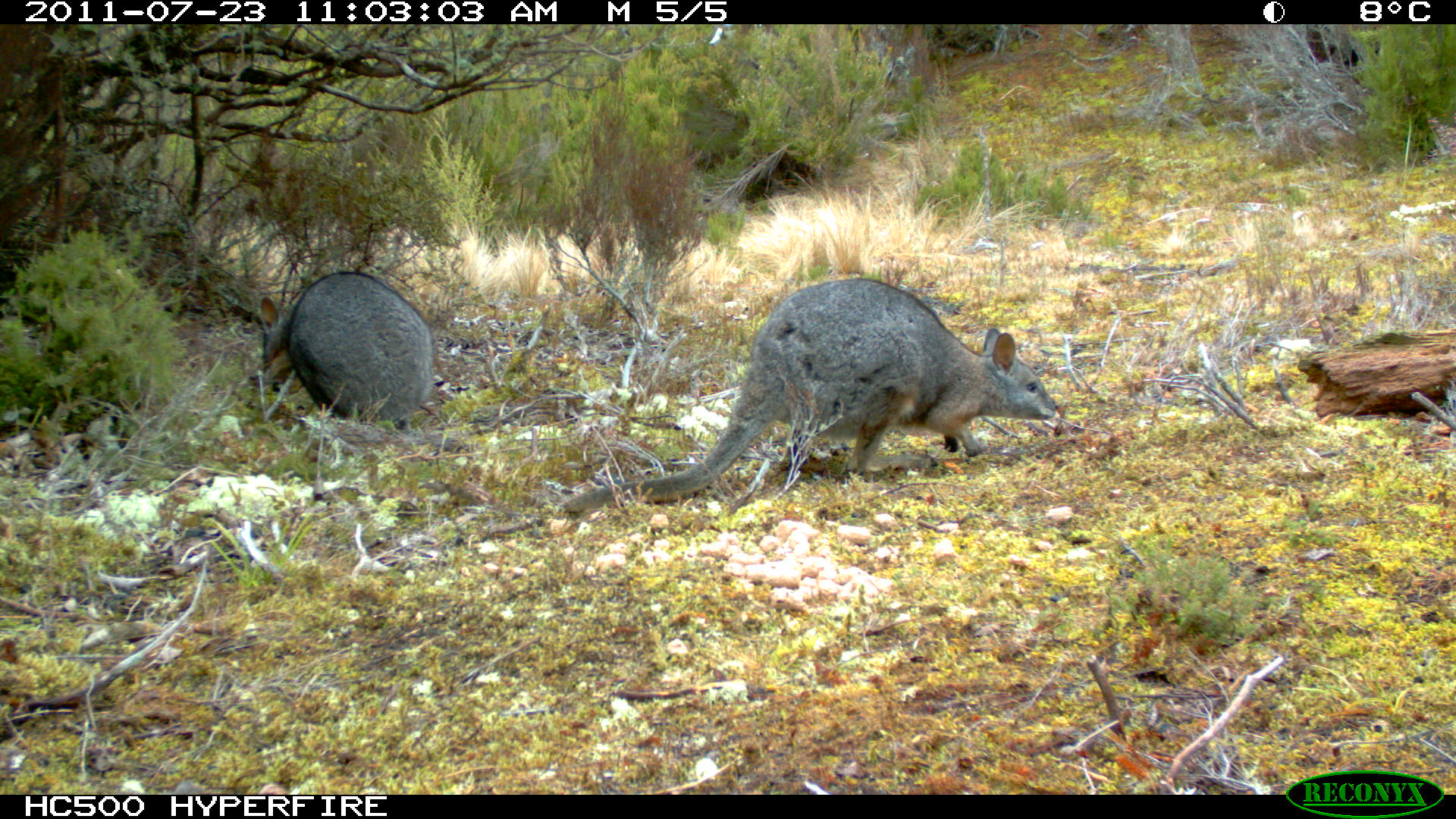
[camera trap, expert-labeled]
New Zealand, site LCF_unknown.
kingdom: Animalia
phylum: Chordata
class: Mammalia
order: Diprotodontia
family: Macropodidae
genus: Notamacropus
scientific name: Notamacropus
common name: wallaby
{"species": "wallaby (Notamacropus)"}